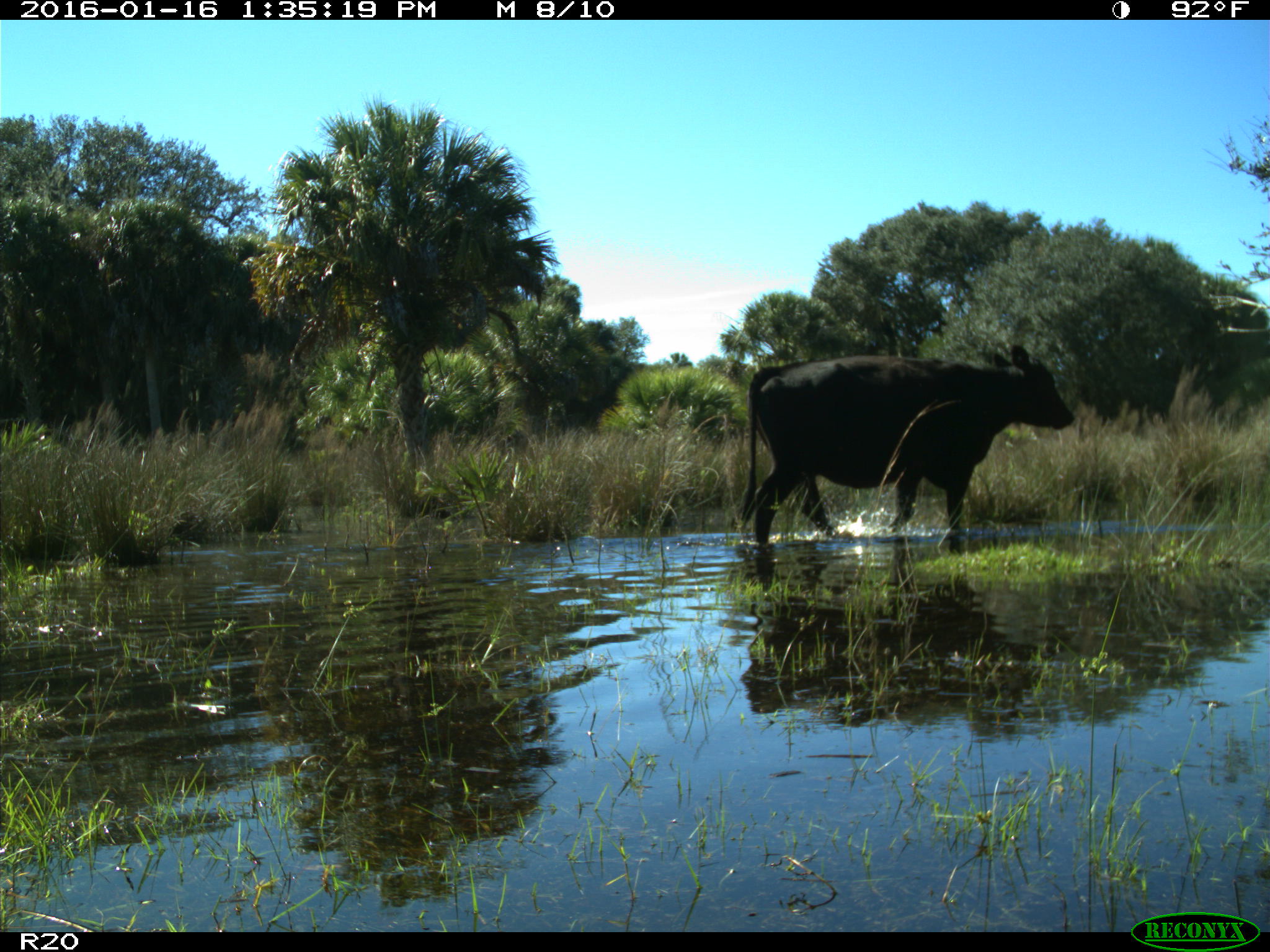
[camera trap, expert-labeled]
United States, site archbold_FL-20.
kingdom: Animalia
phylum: Chordata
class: Mammalia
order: Artiodactyla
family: Bovidae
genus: Bos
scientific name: Bos taurus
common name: domestic cow